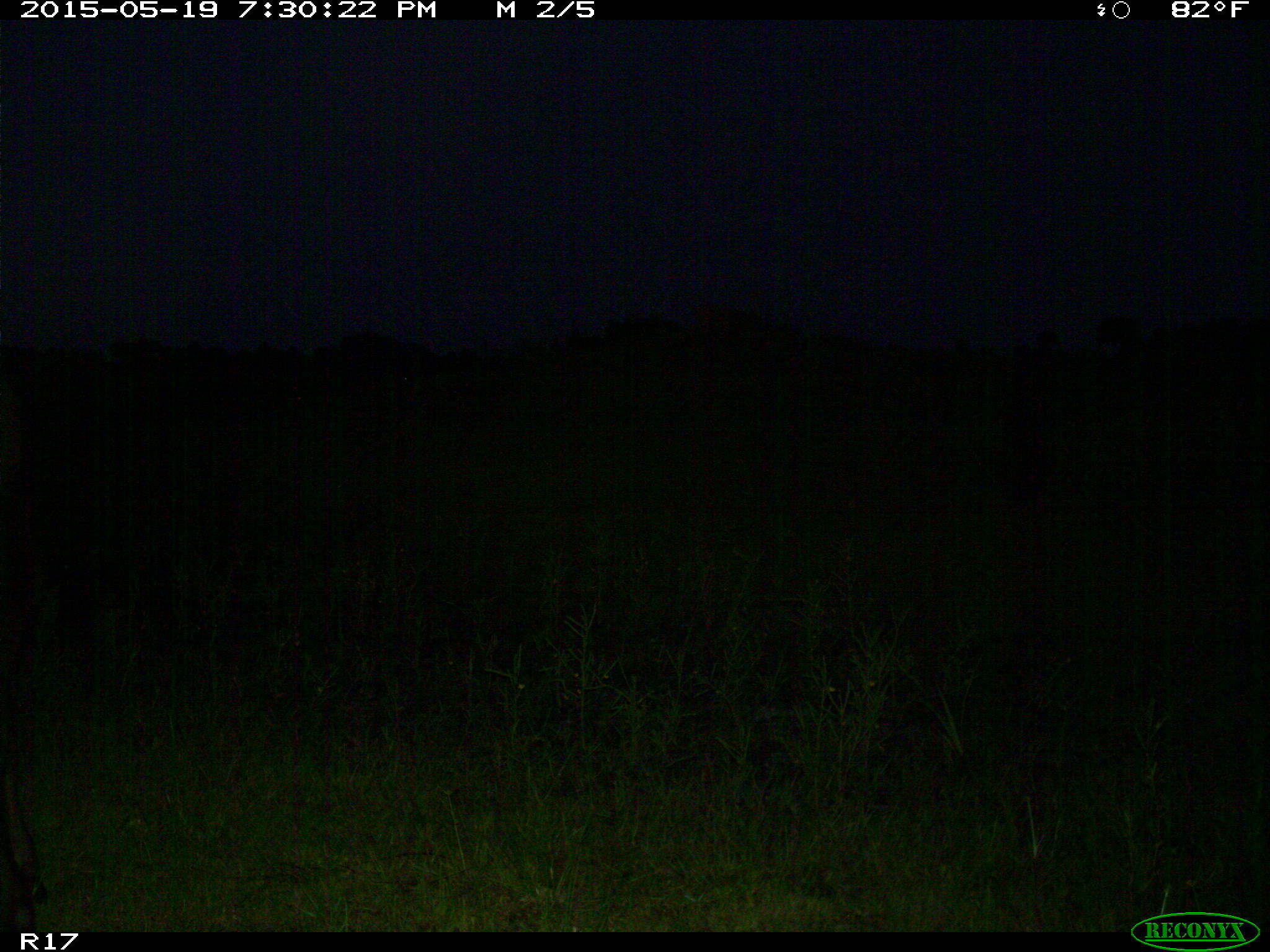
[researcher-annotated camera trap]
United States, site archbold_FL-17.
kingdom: Animalia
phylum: Chordata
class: Mammalia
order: Artiodactyla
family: Bovidae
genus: Bos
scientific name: Bos taurus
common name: domestic cow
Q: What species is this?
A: Bos taurus (domestic cow).